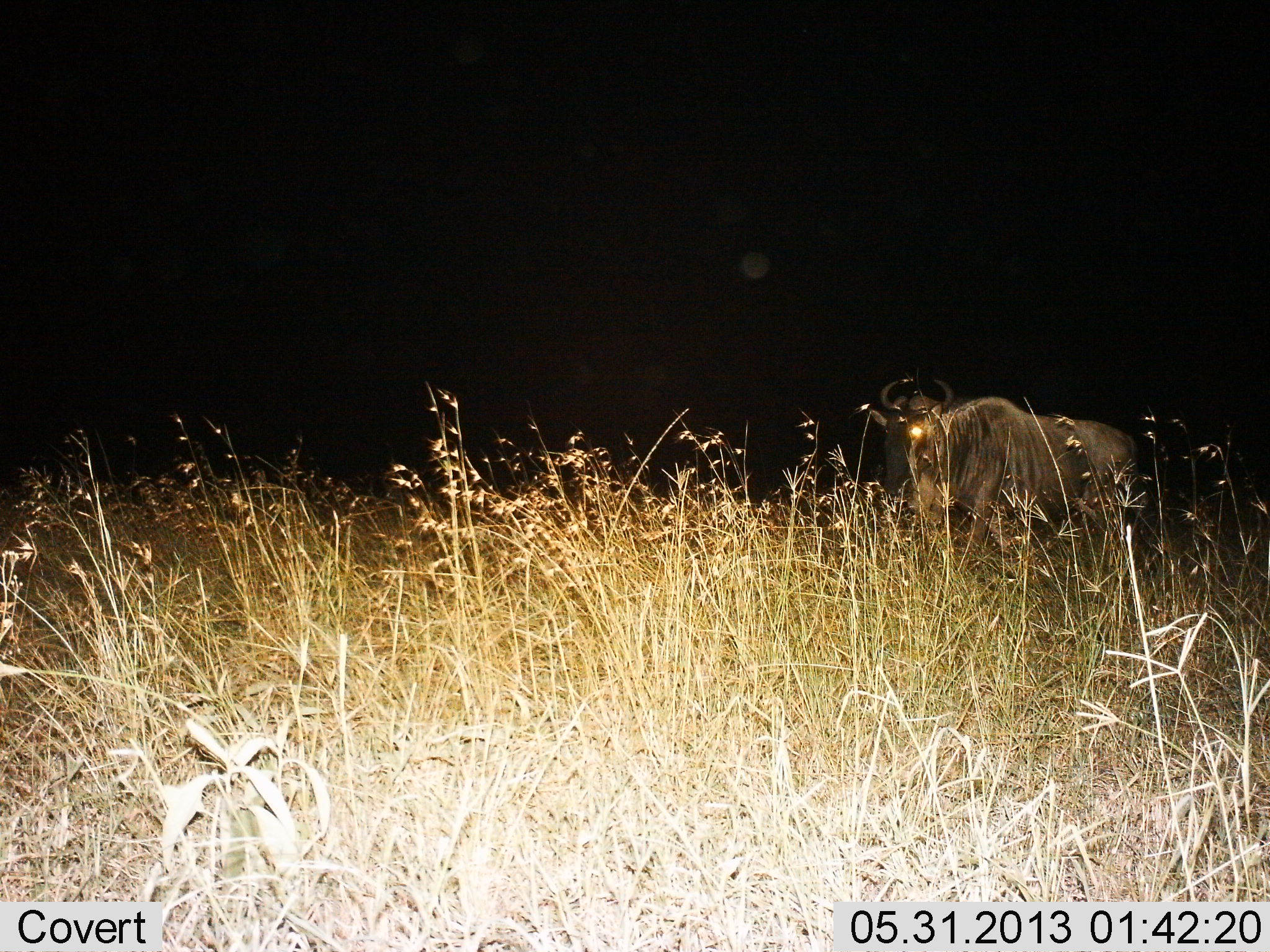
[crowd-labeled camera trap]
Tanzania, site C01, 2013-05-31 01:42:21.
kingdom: Animalia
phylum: Chordata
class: Mammalia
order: Artiodactyla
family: Bovidae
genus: Connochaetes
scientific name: Connochaetes taurinus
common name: blue wildebeest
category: wildebeest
Wildebeest (blue wildebeest) (Connochaetes taurinus), count 1. Behavior (volunteer vote fractions): standing 53%, resting 11%, moving 42%, interacting 0%. Young present (vote fraction): 0%. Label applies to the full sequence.